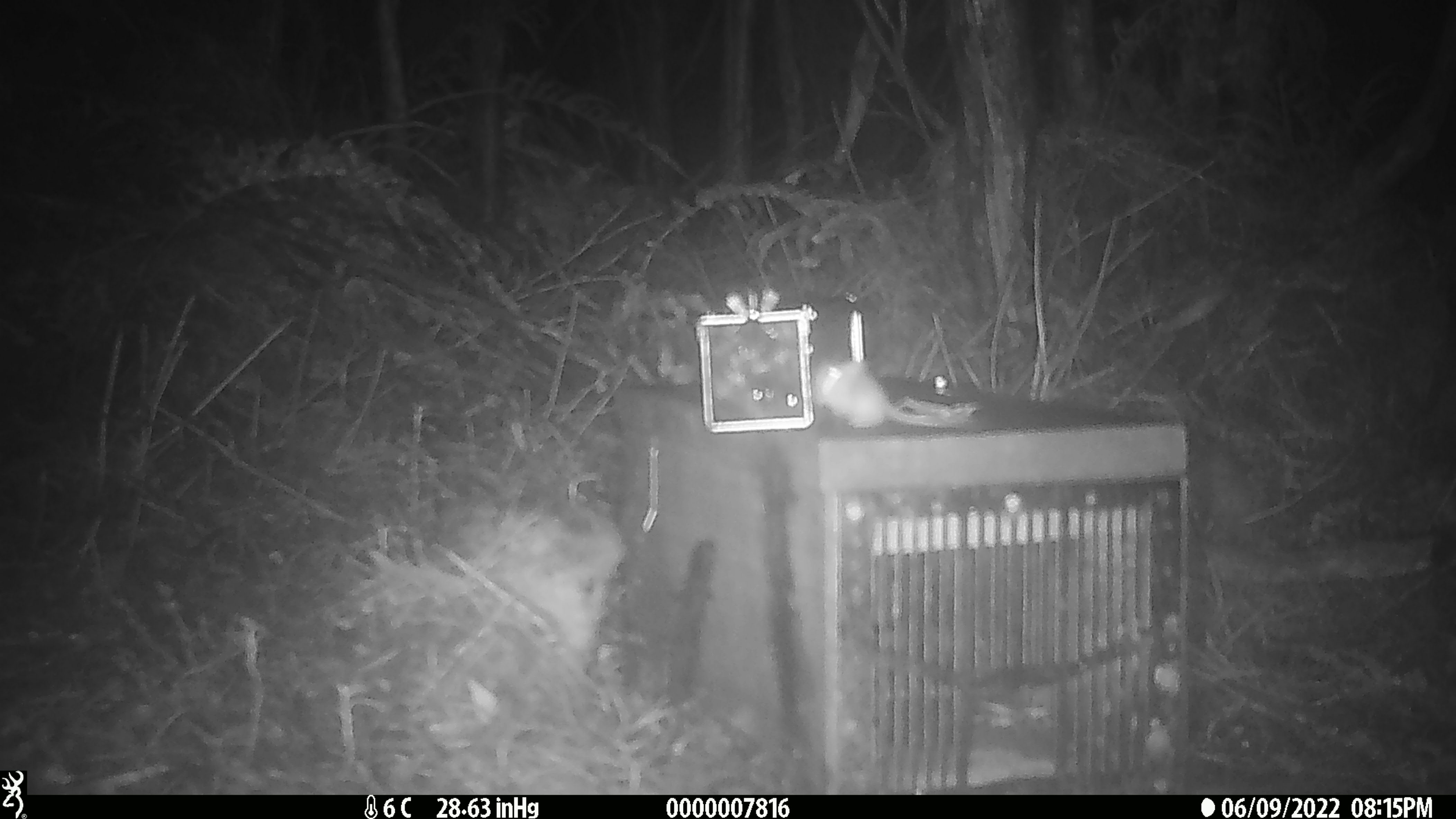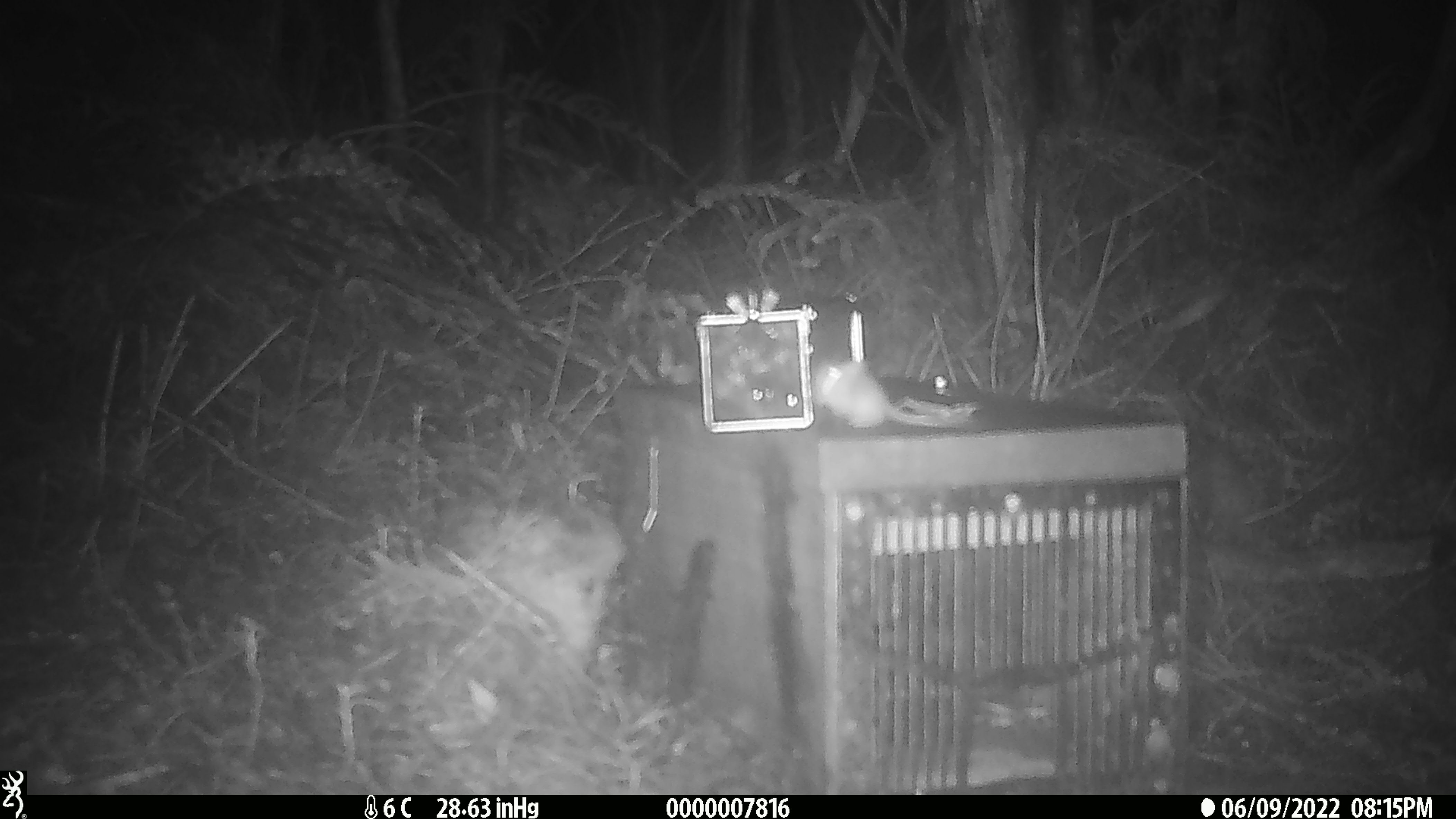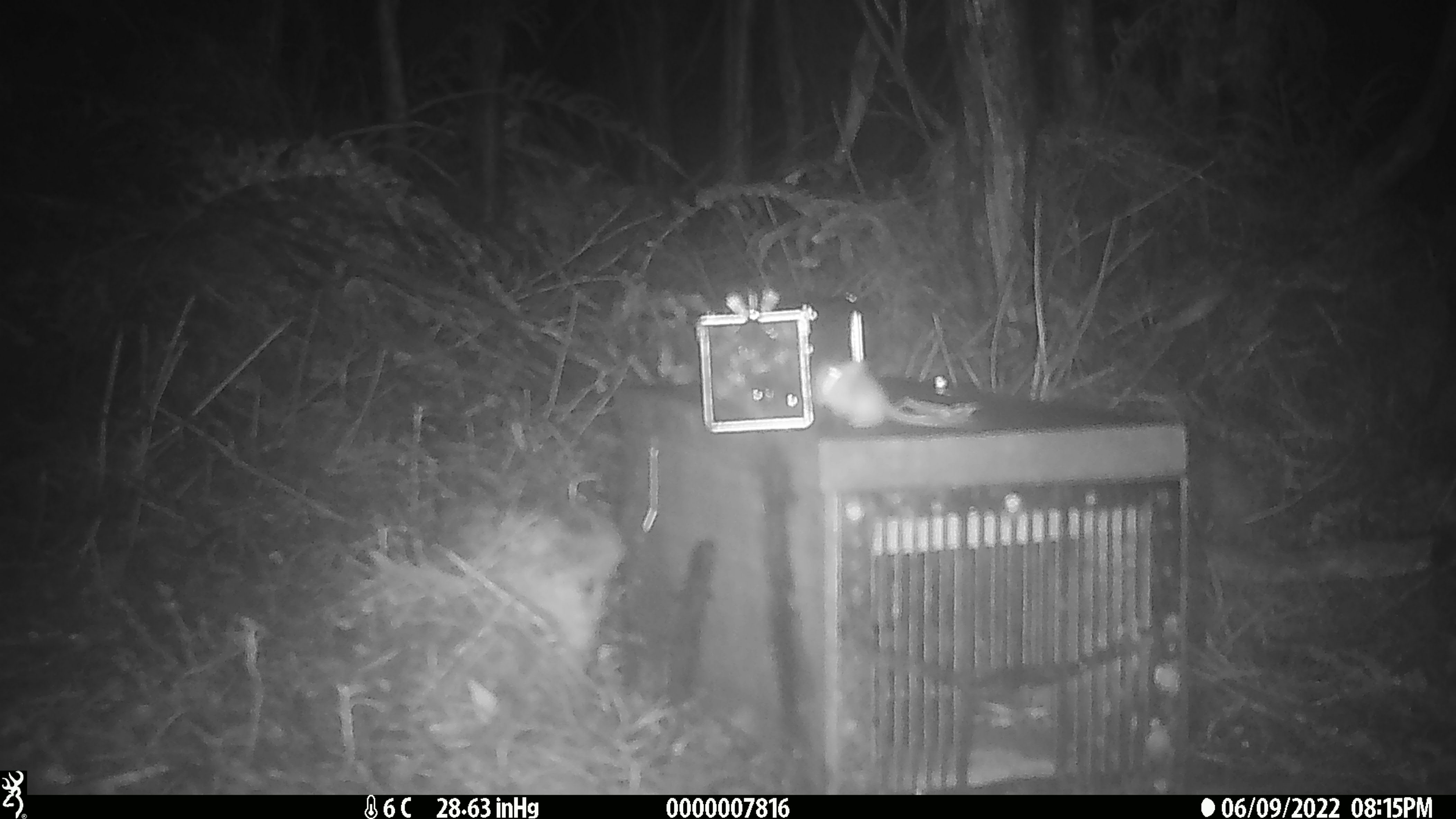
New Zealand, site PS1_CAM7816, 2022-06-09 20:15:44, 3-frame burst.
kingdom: Animalia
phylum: Chordata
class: Mammalia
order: Rodentia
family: Muridae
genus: Mus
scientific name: Mus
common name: mouse